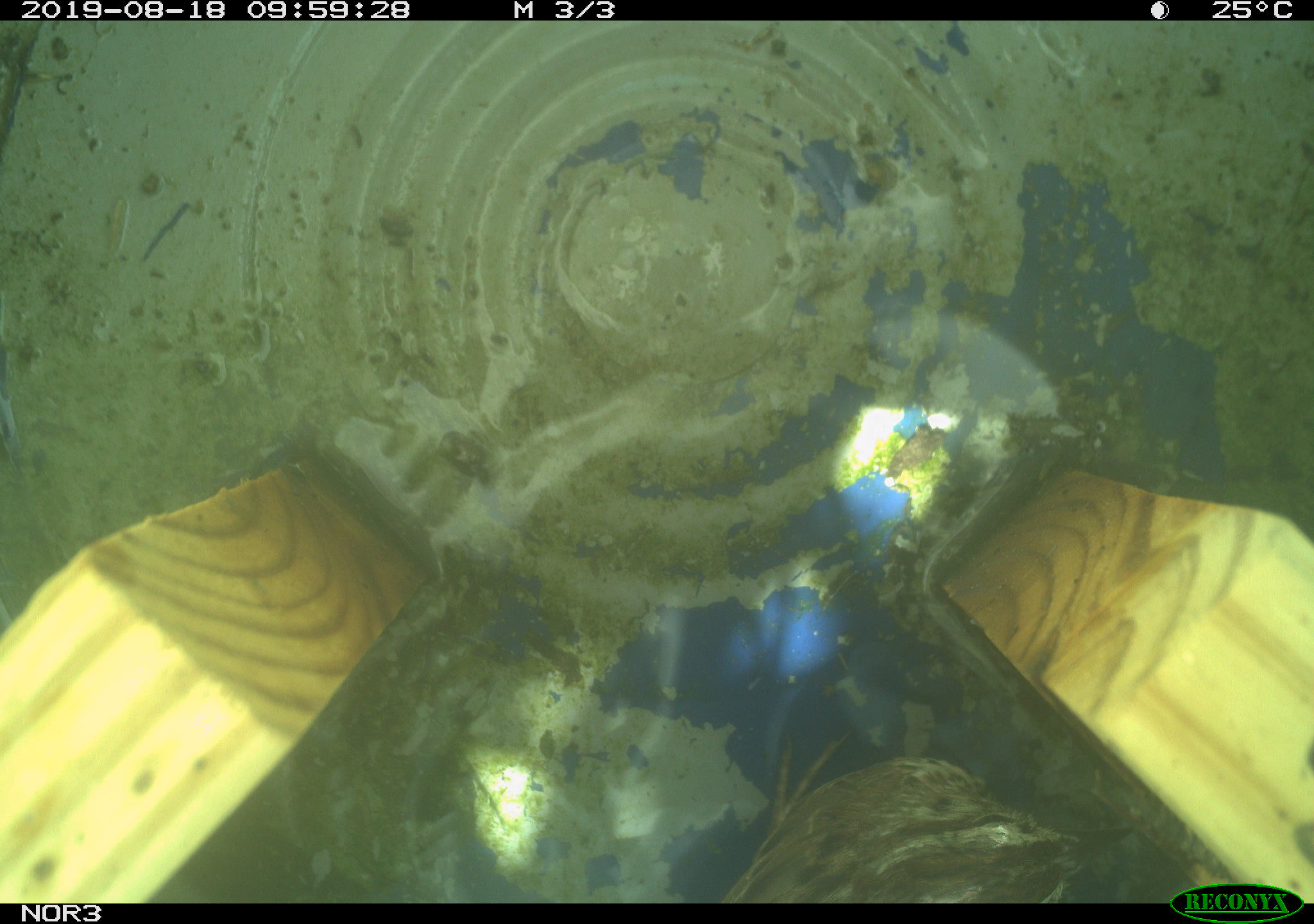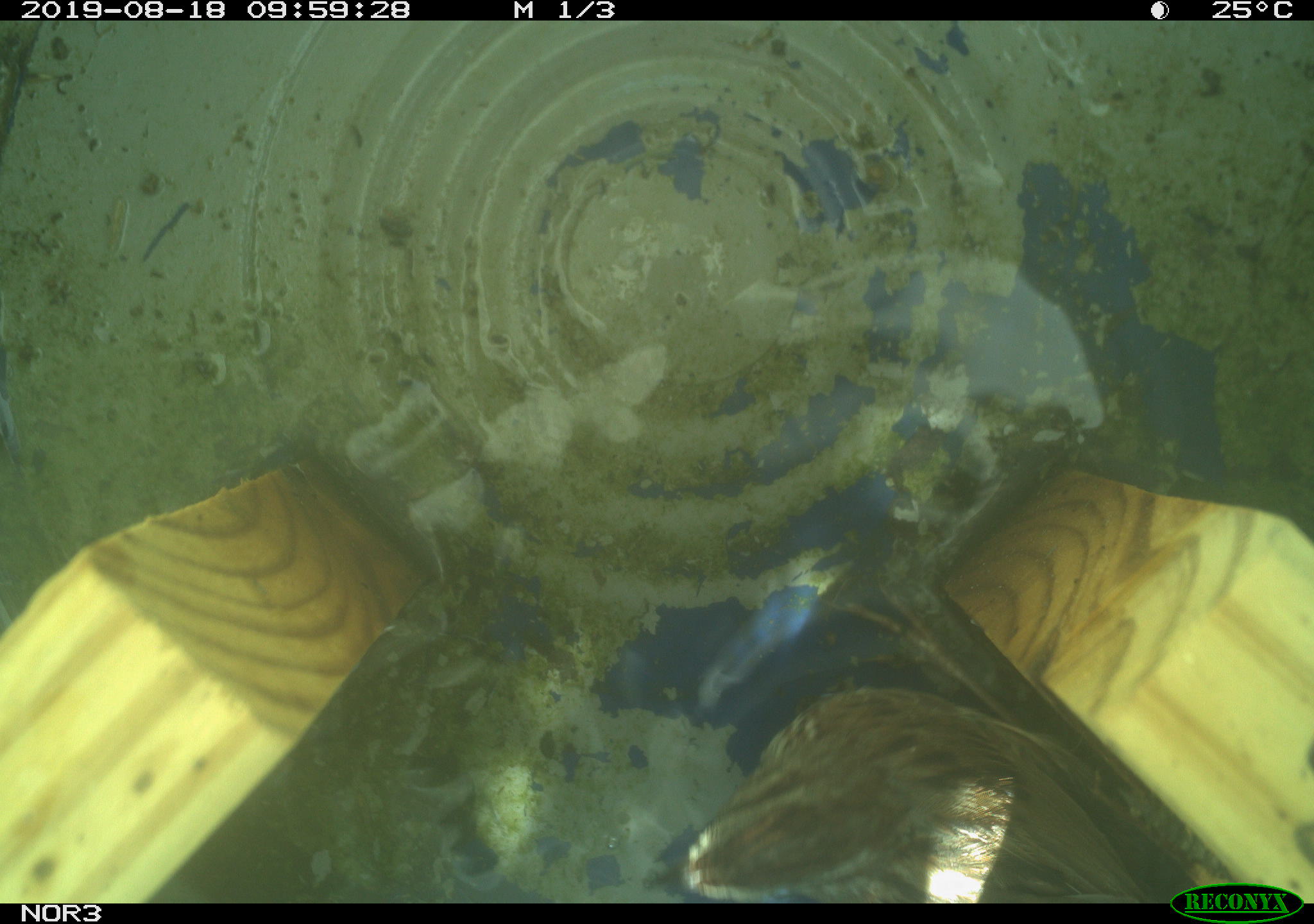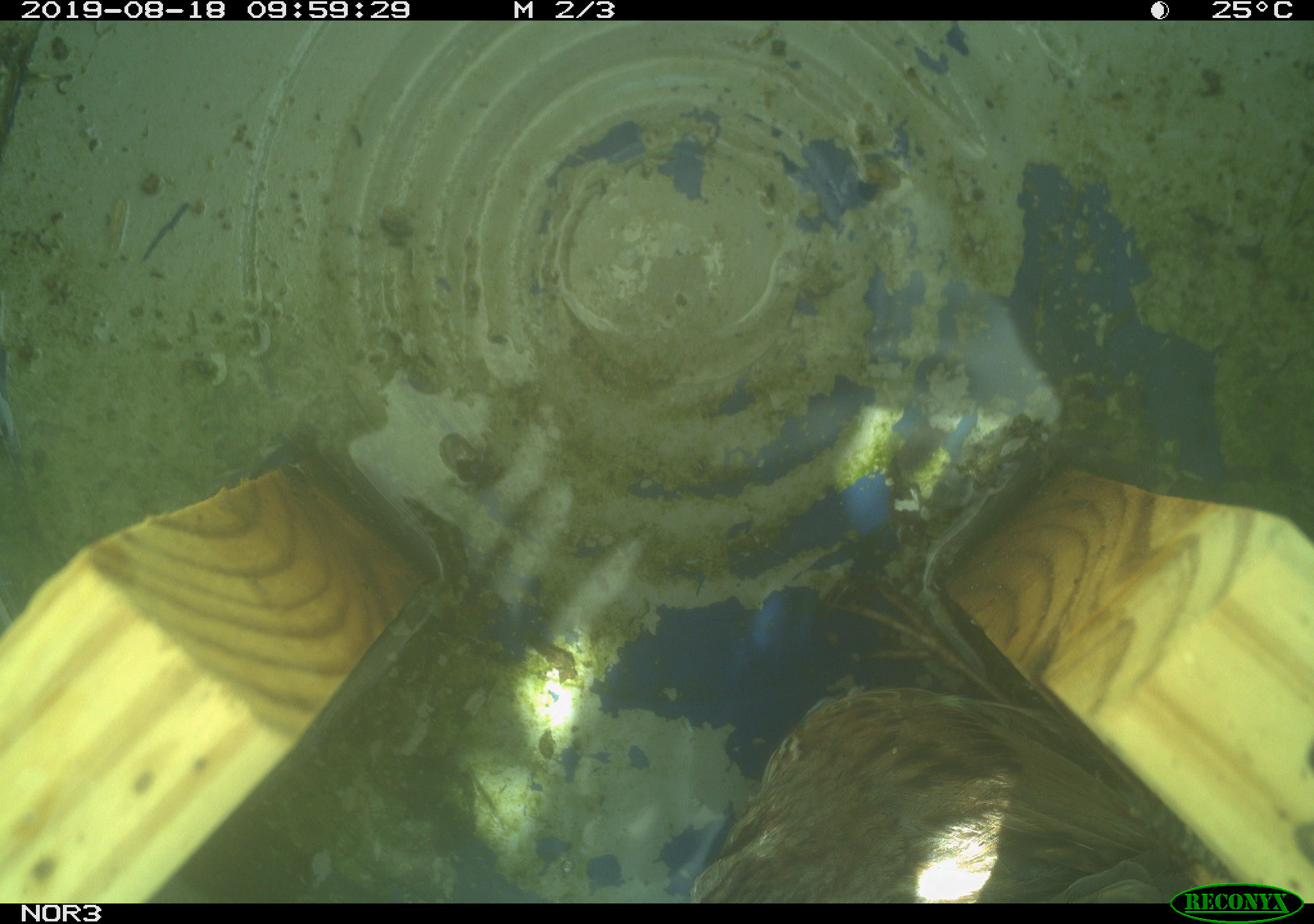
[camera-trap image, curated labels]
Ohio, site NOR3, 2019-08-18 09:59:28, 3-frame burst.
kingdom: Animalia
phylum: Chordata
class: Aves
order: Passeriformes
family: Passerellidae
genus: Melospiza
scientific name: Melospiza melodia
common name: song sparrow